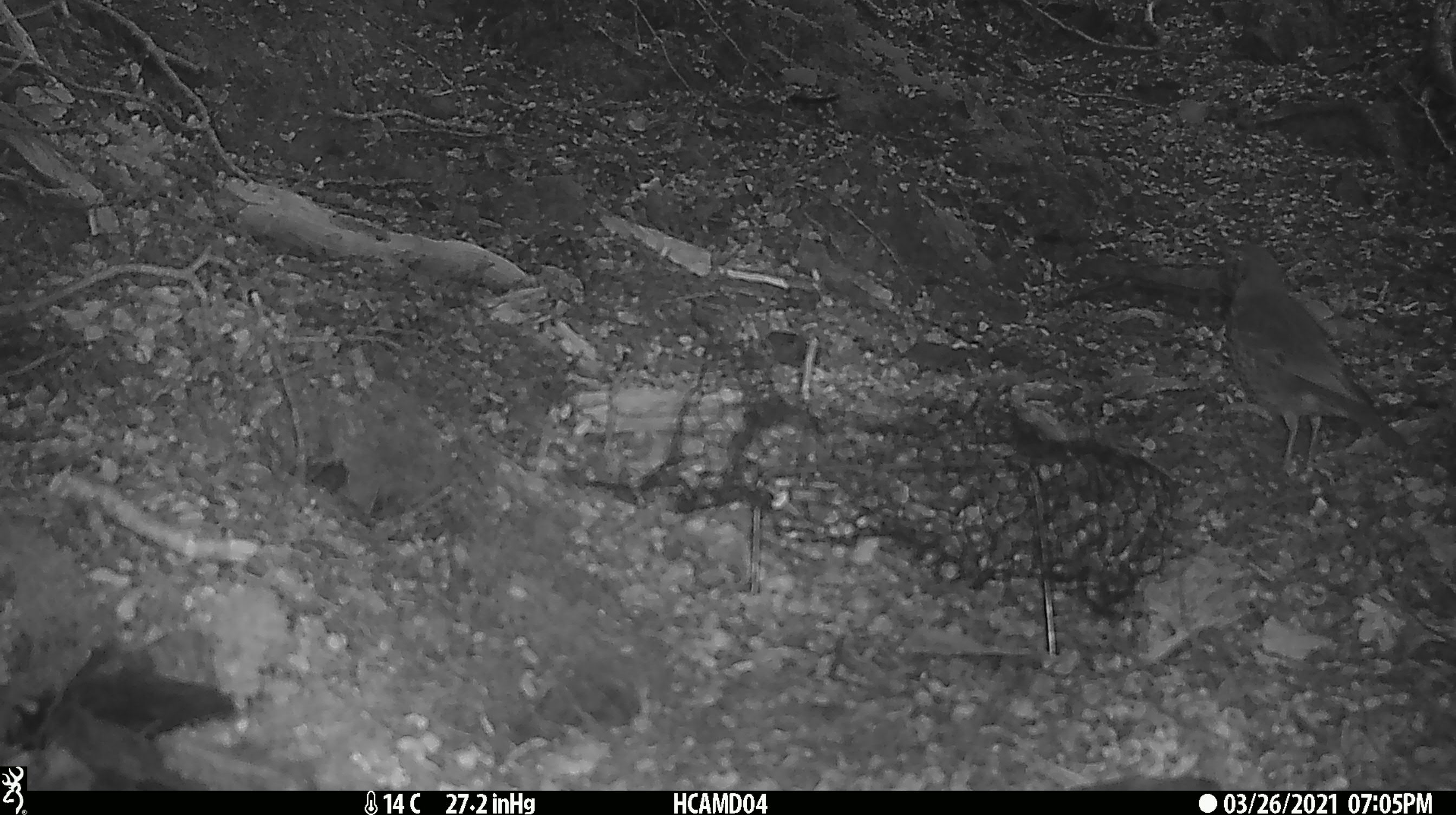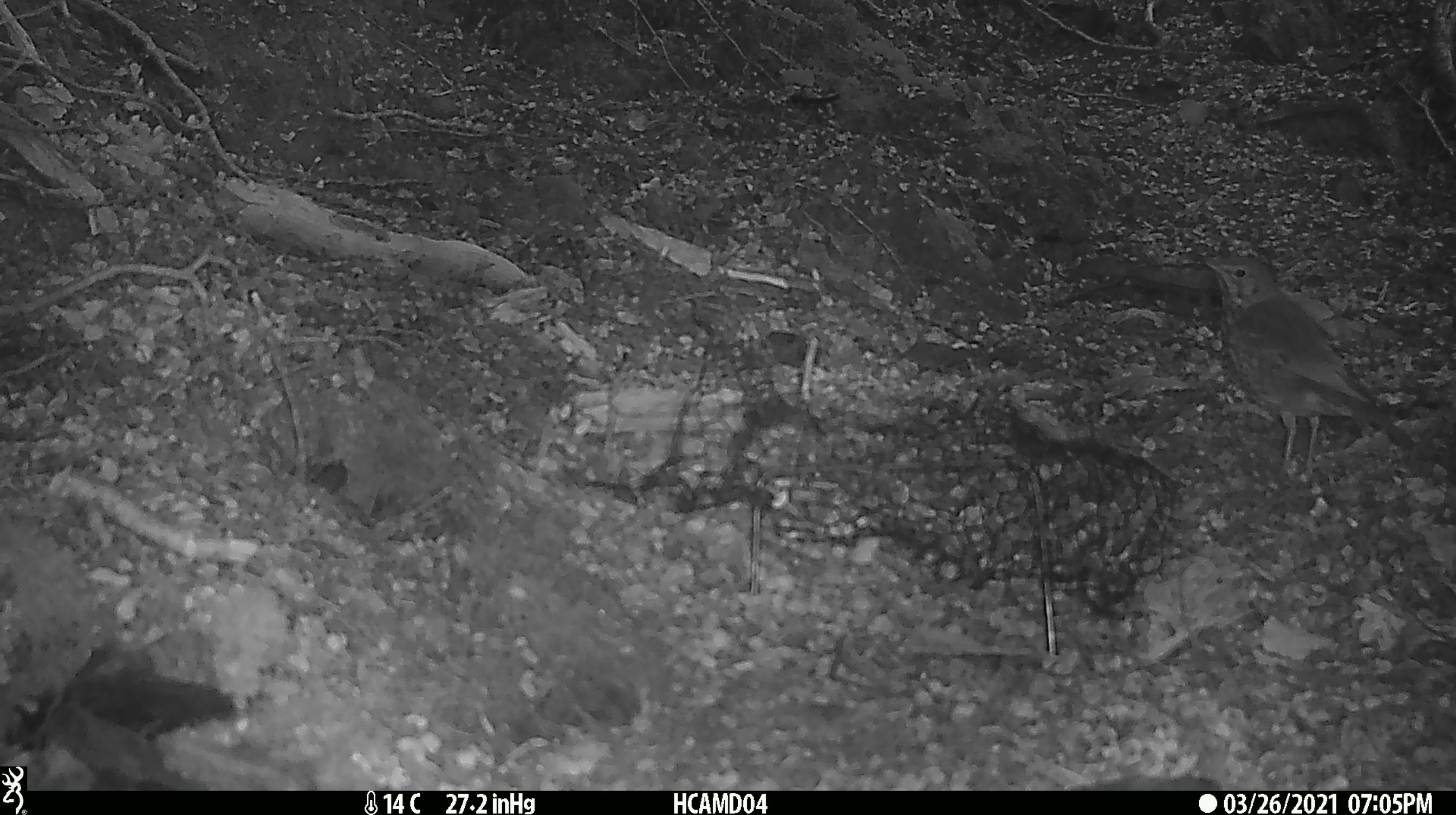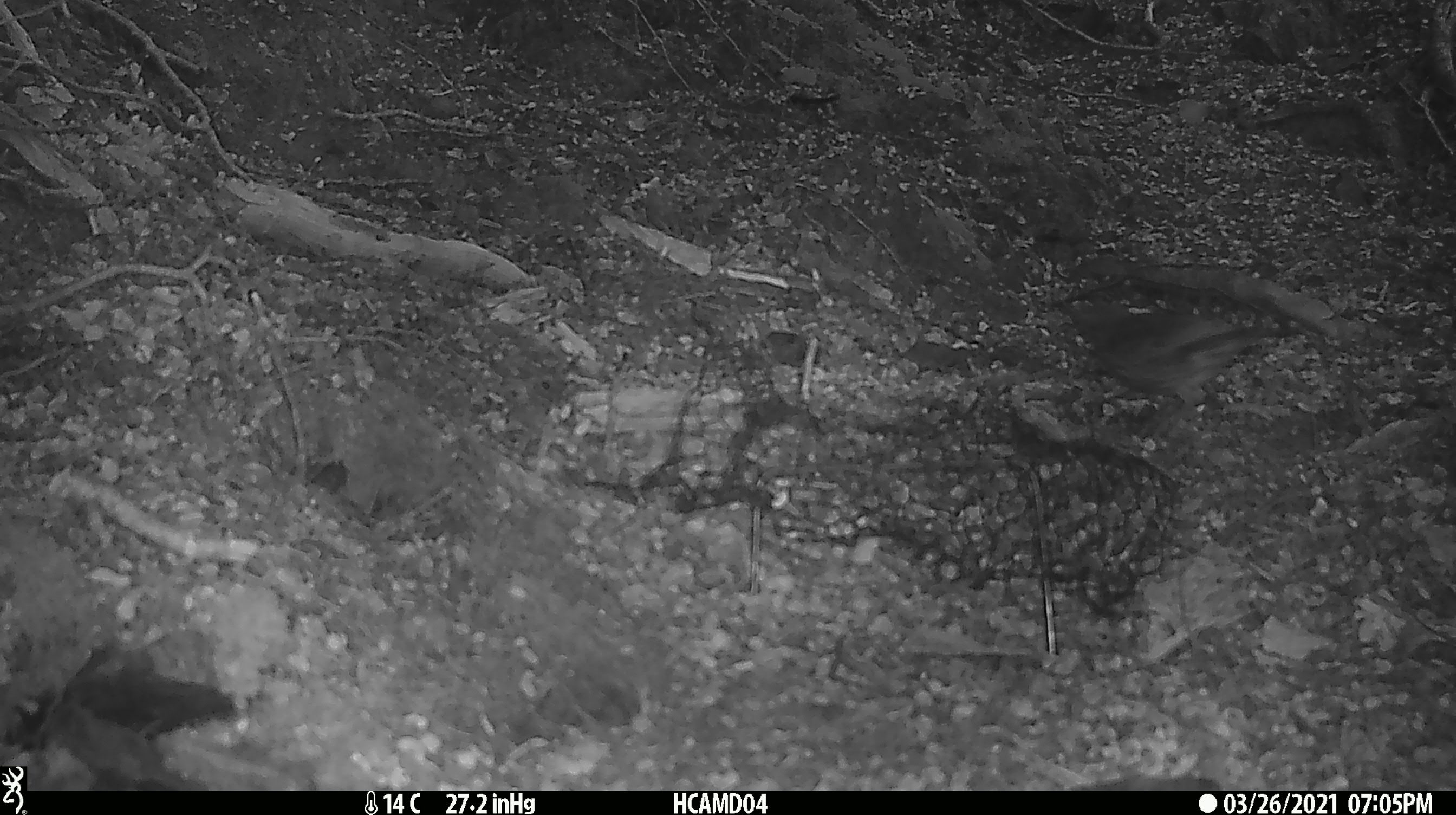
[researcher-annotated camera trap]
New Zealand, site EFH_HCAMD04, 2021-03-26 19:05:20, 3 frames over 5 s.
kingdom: Animalia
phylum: Chordata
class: Aves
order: Passeriformes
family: Turdidae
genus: Turdus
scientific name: Turdus philomelos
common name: song thrush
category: thrush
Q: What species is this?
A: Thrush (song thrush) (Turdus philomelos).